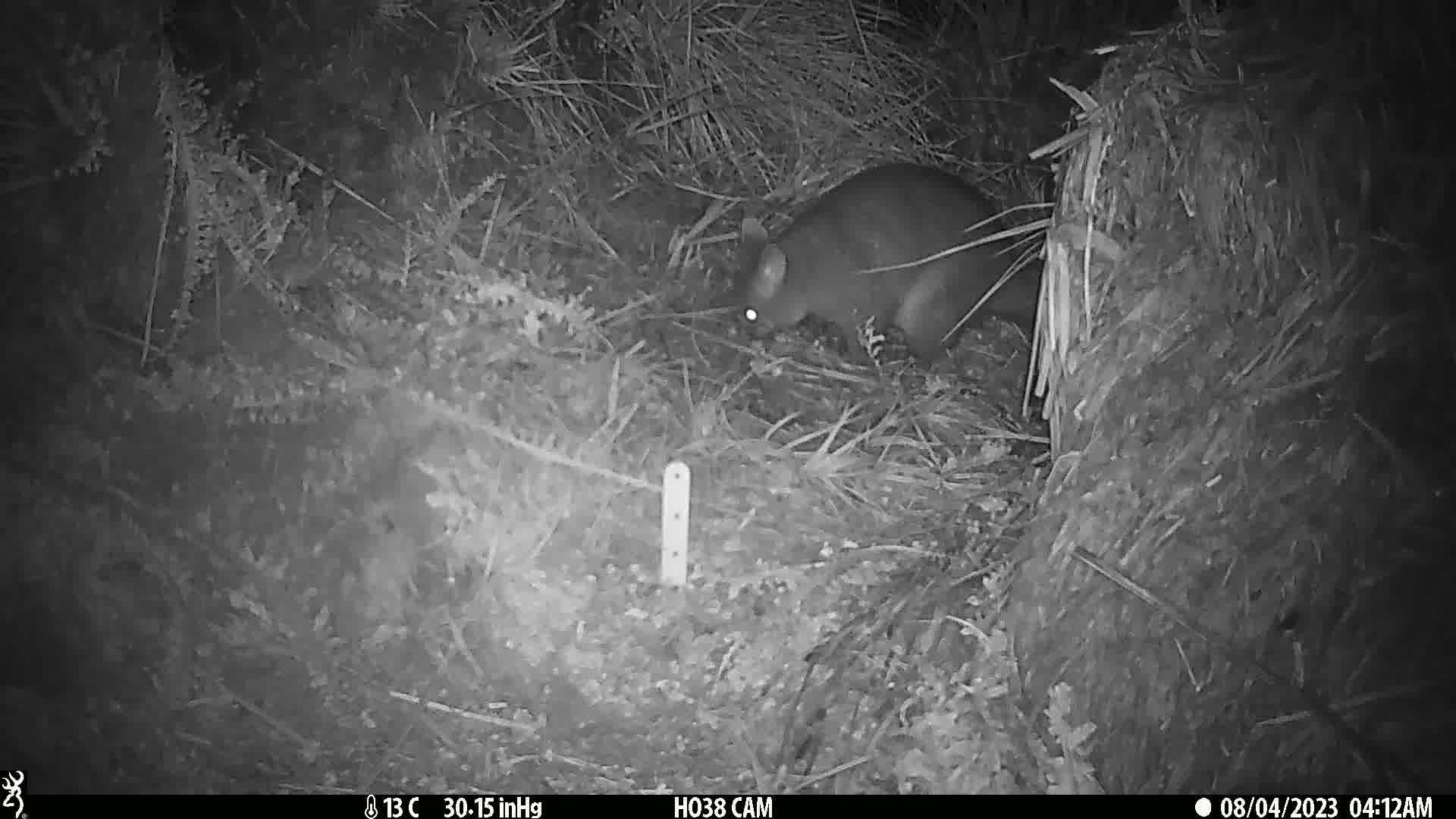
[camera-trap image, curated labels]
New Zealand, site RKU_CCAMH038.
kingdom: Animalia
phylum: Chordata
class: Mammalia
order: Diprotodontia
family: Phalangeridae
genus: Trichosurus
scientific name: Trichosurus vulpecula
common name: common brushtail possum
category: possum